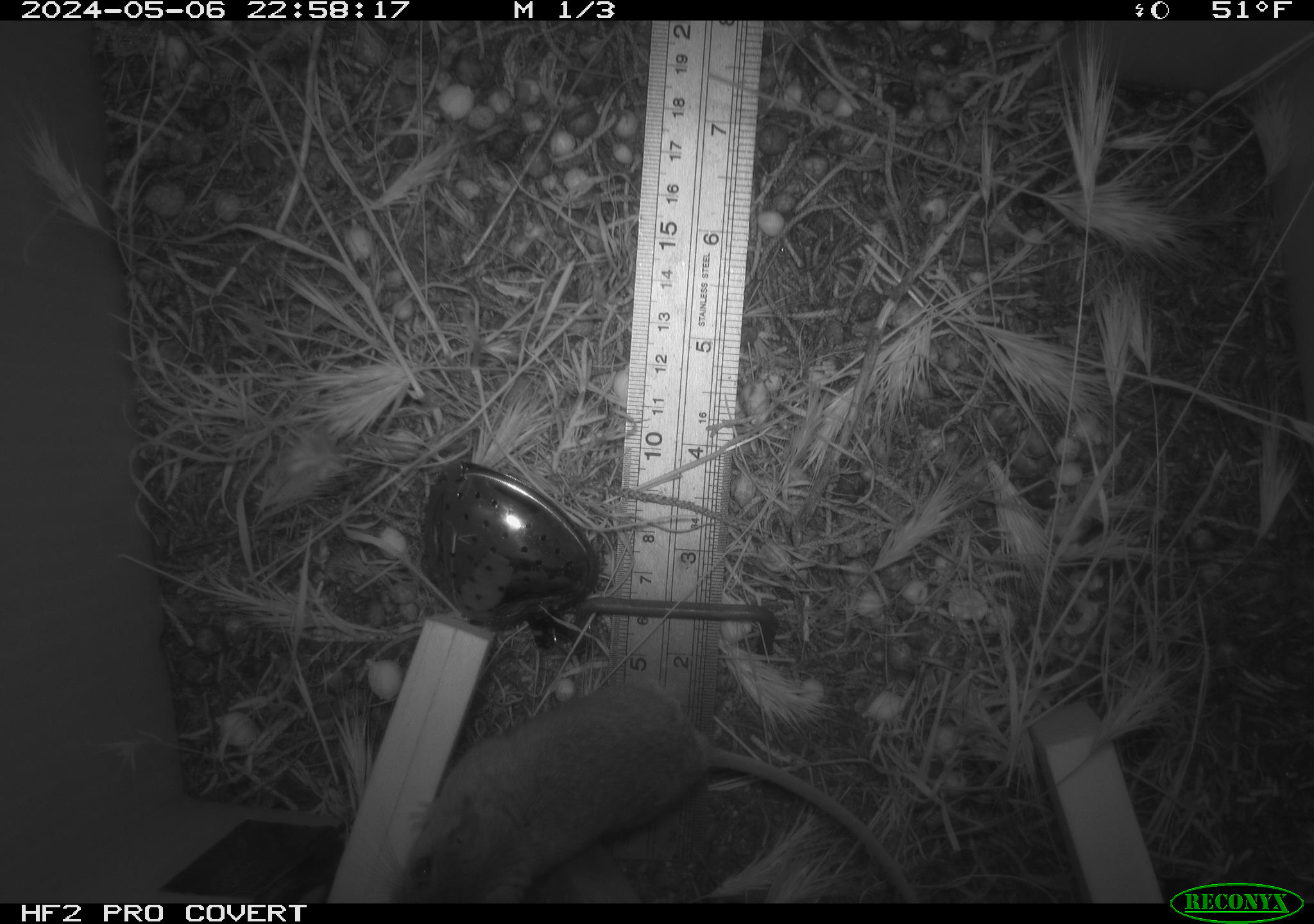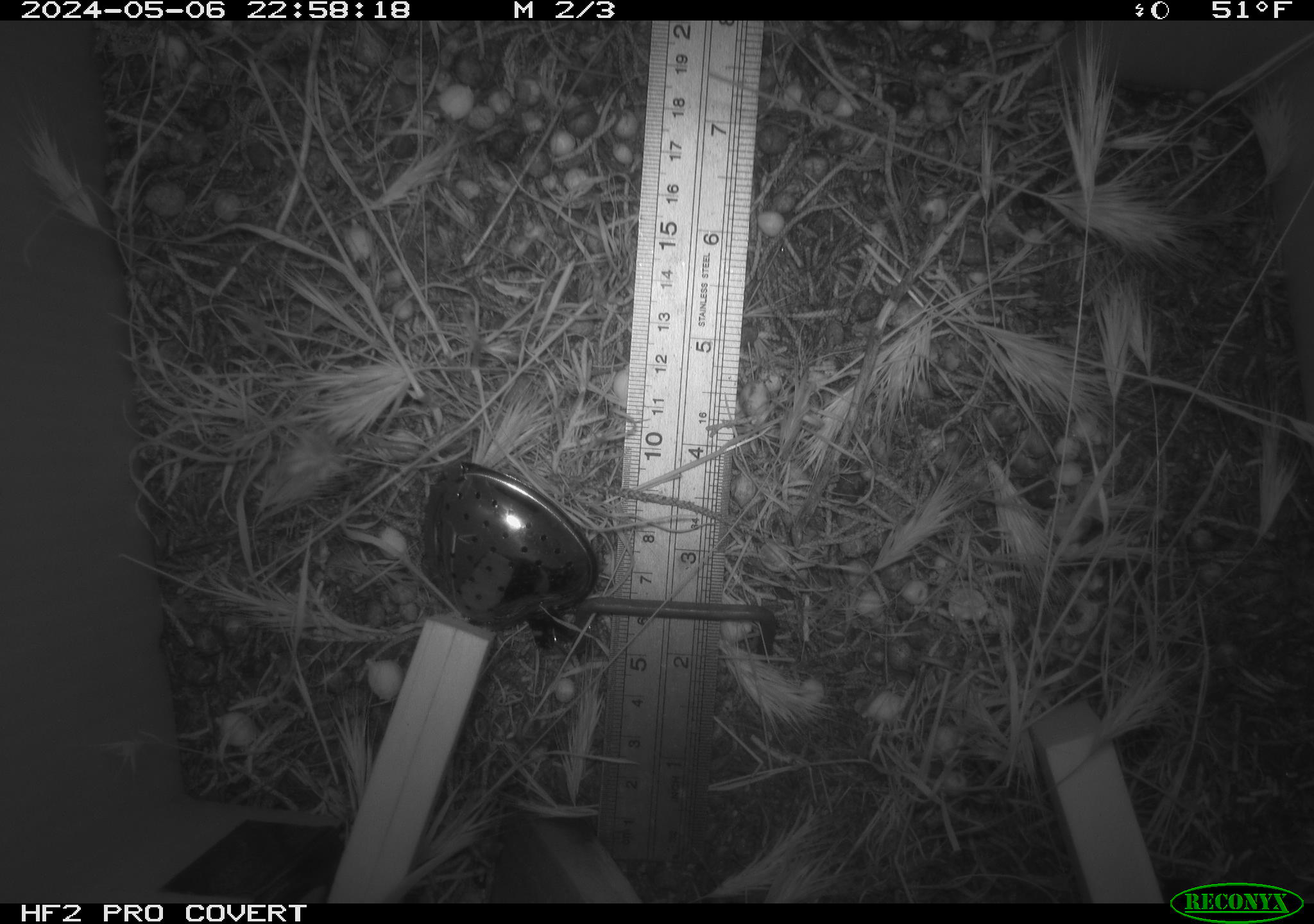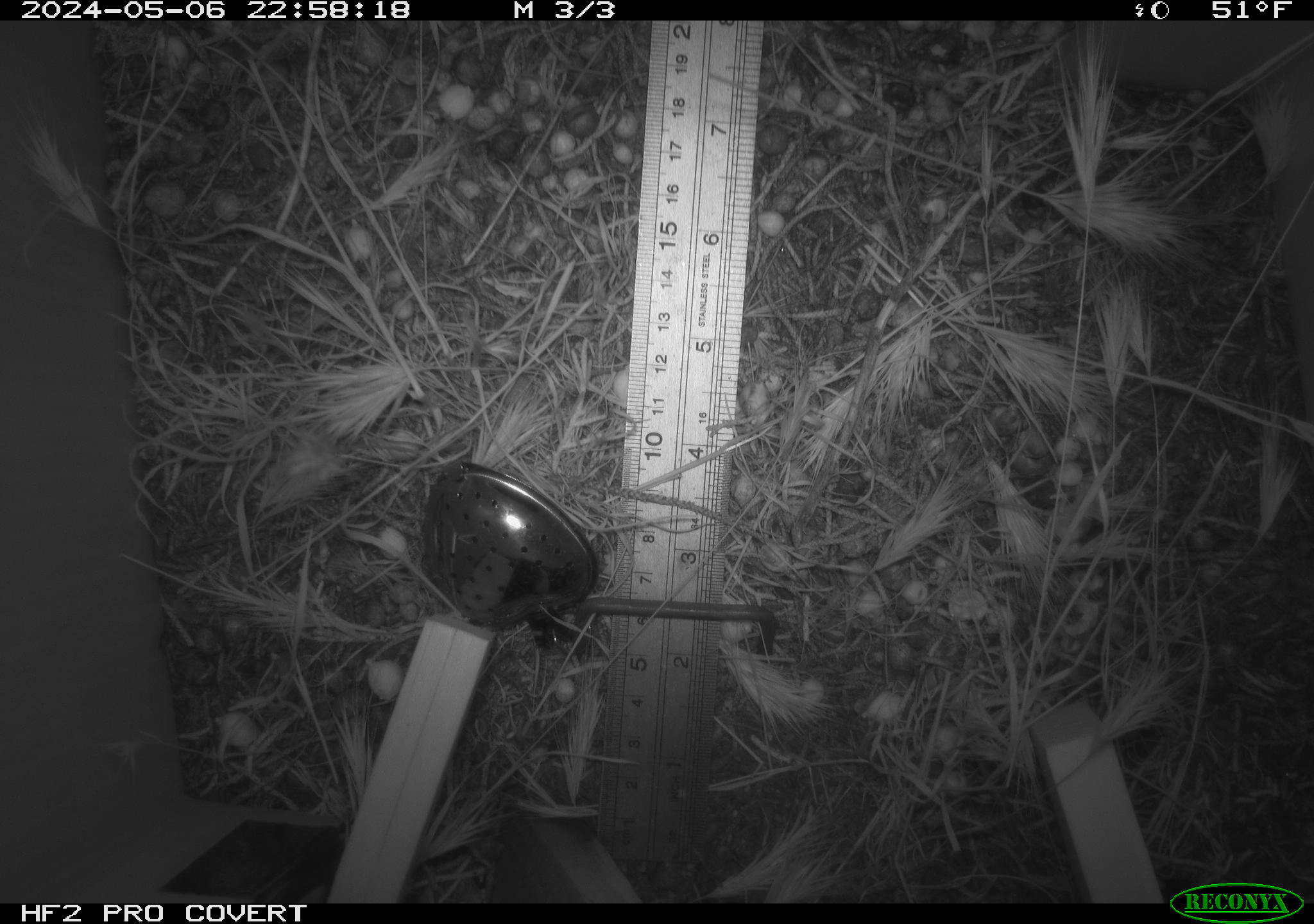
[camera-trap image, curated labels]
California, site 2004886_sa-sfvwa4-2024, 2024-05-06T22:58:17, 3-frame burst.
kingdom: Animalia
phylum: Chordata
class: Mammalia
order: Rodentia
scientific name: Rodentia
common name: mouse species